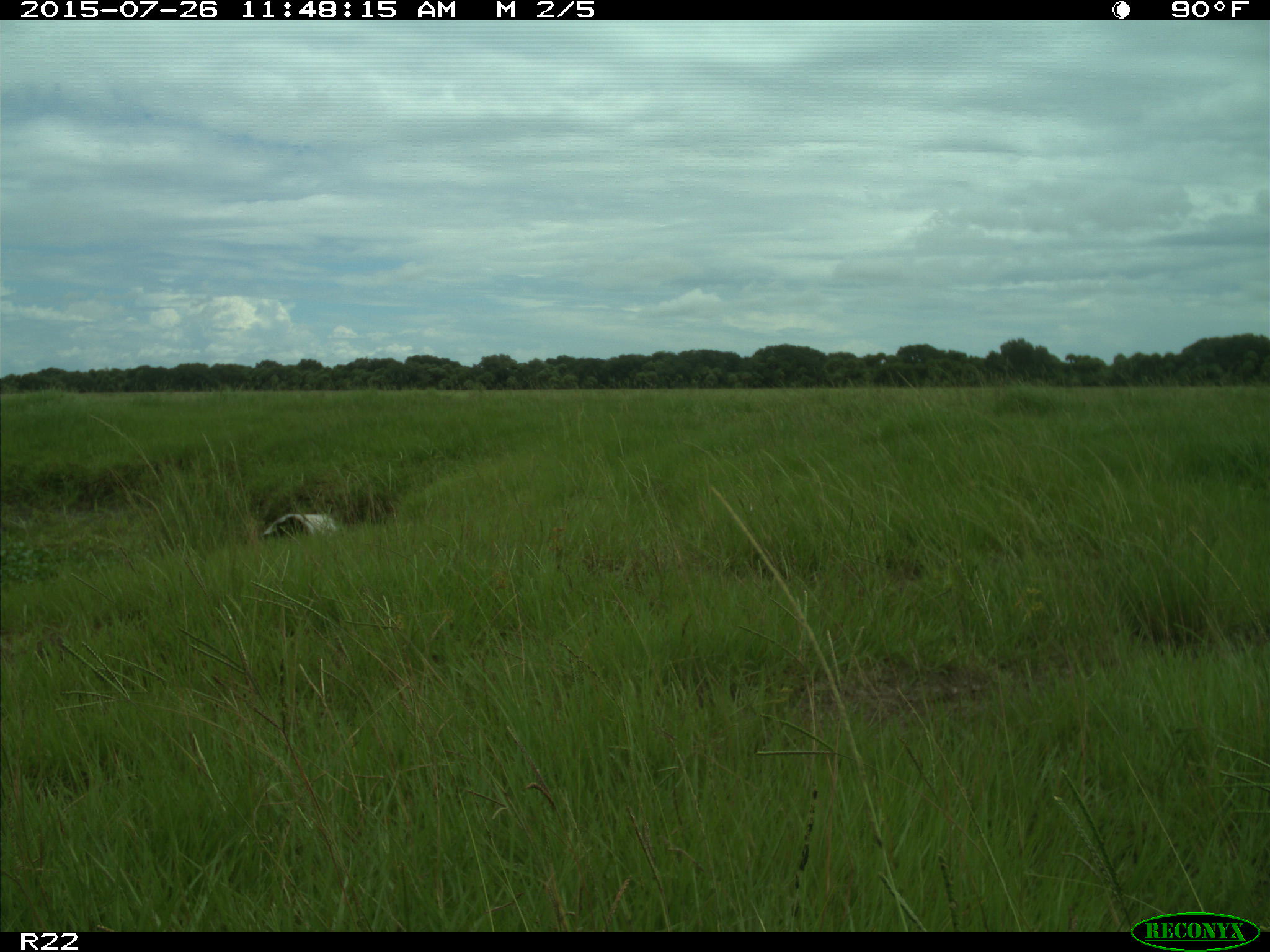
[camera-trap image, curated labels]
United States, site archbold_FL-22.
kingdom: Animalia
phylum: Chordata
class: Mammalia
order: Artiodactyla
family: Bovidae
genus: Bos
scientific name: Bos taurus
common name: domestic cow